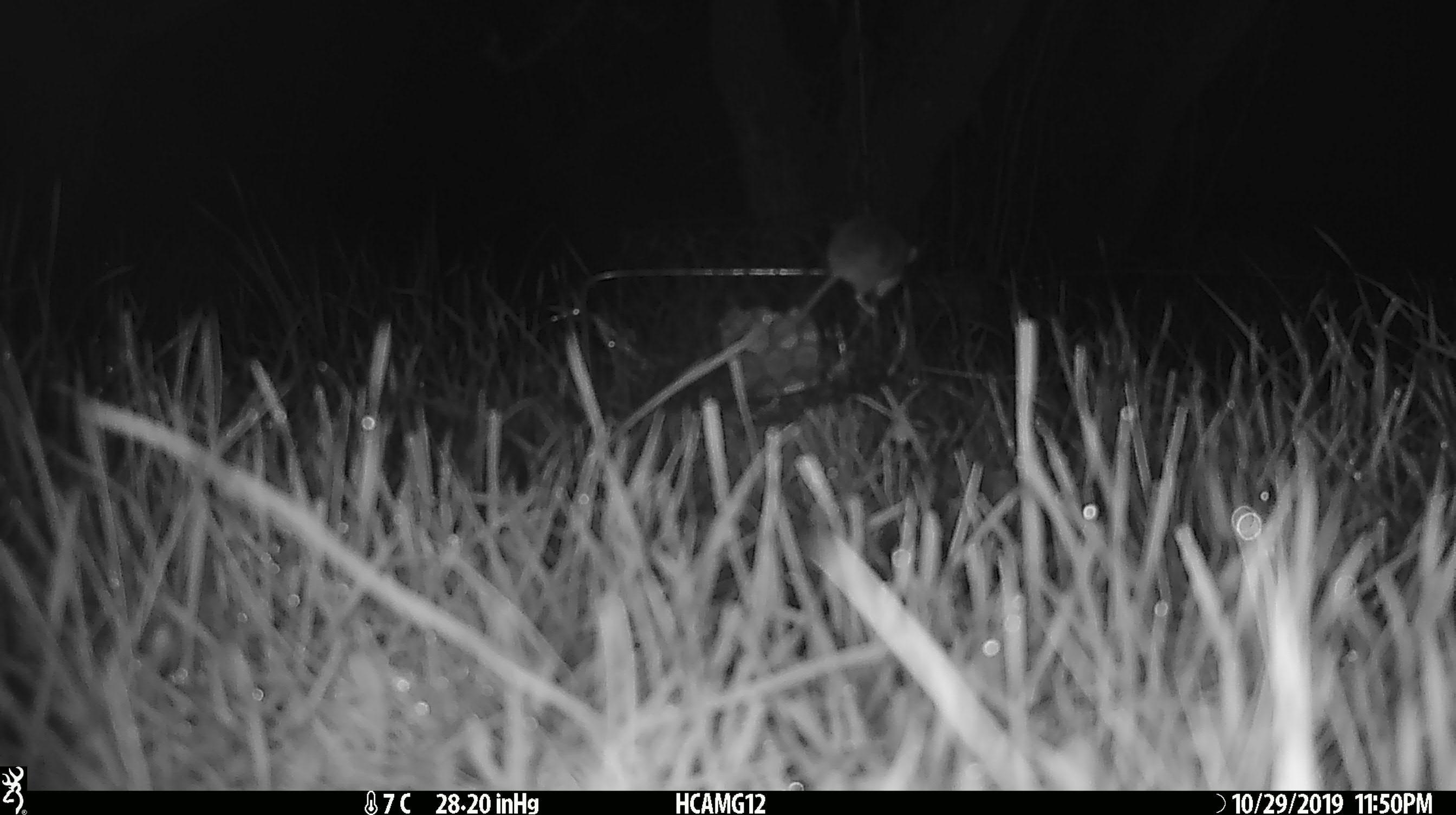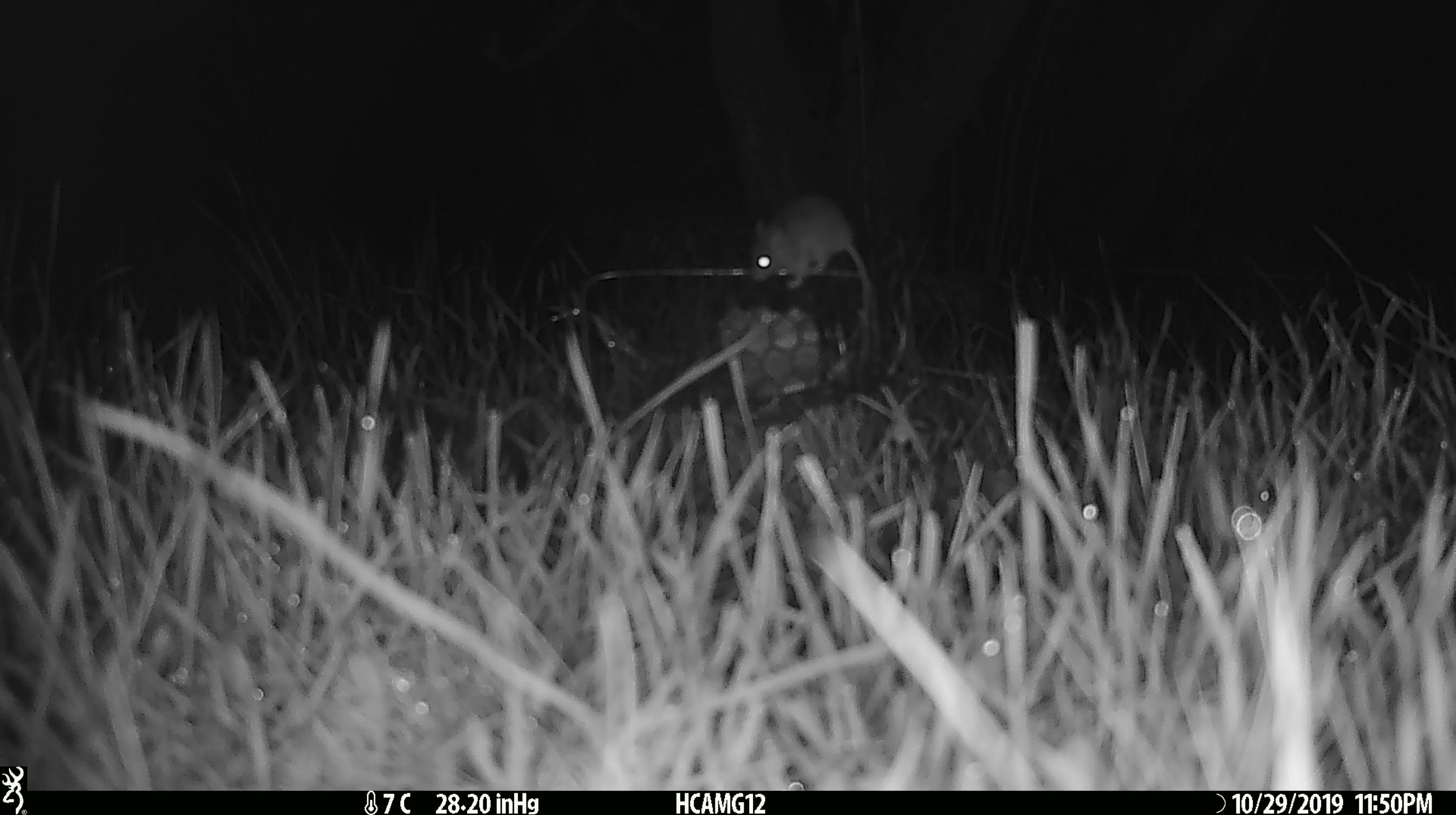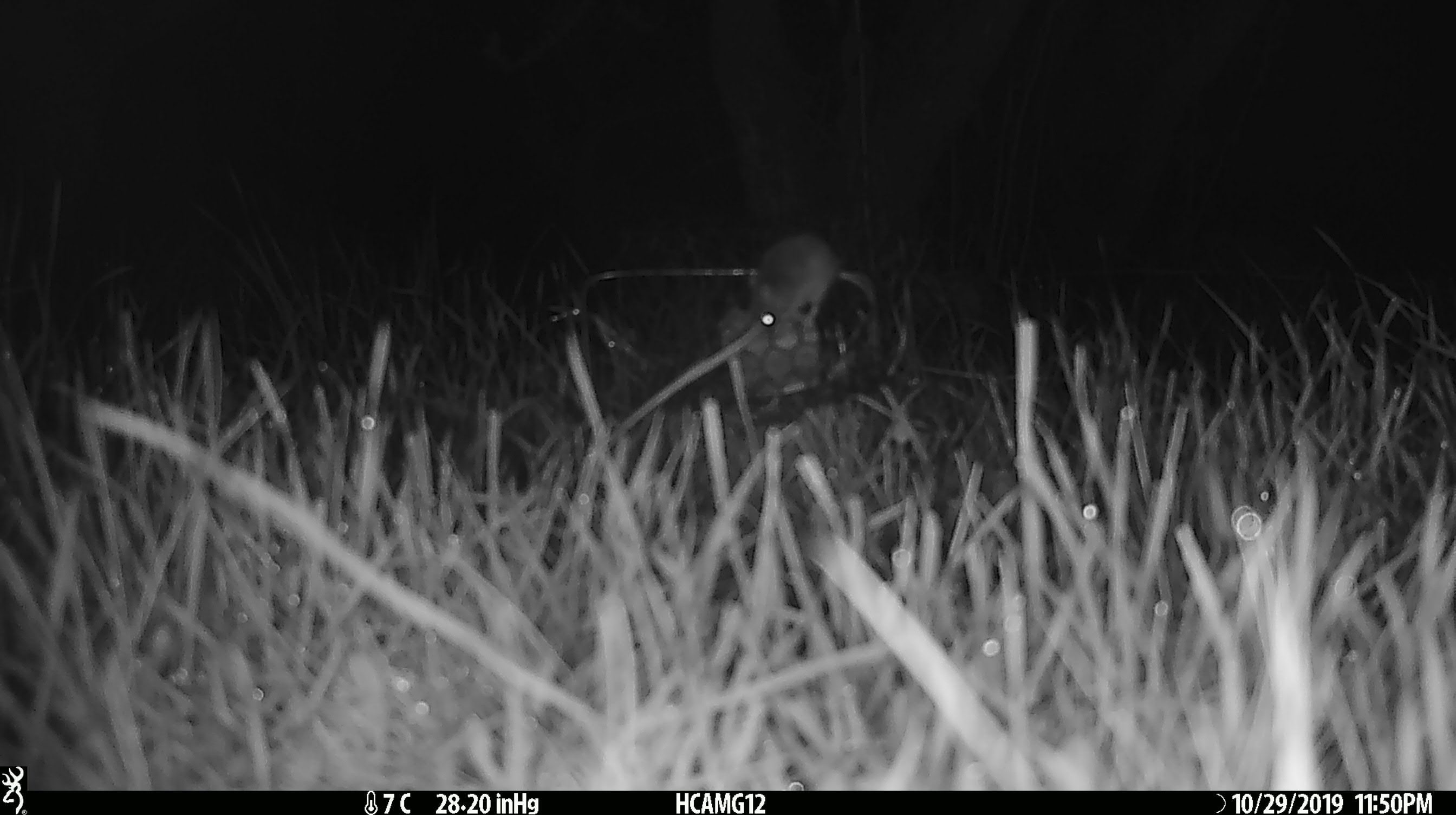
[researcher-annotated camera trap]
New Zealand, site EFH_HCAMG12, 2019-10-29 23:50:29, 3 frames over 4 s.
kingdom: Animalia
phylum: Chordata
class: Mammalia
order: Rodentia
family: Muridae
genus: Mus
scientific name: Mus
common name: mouse